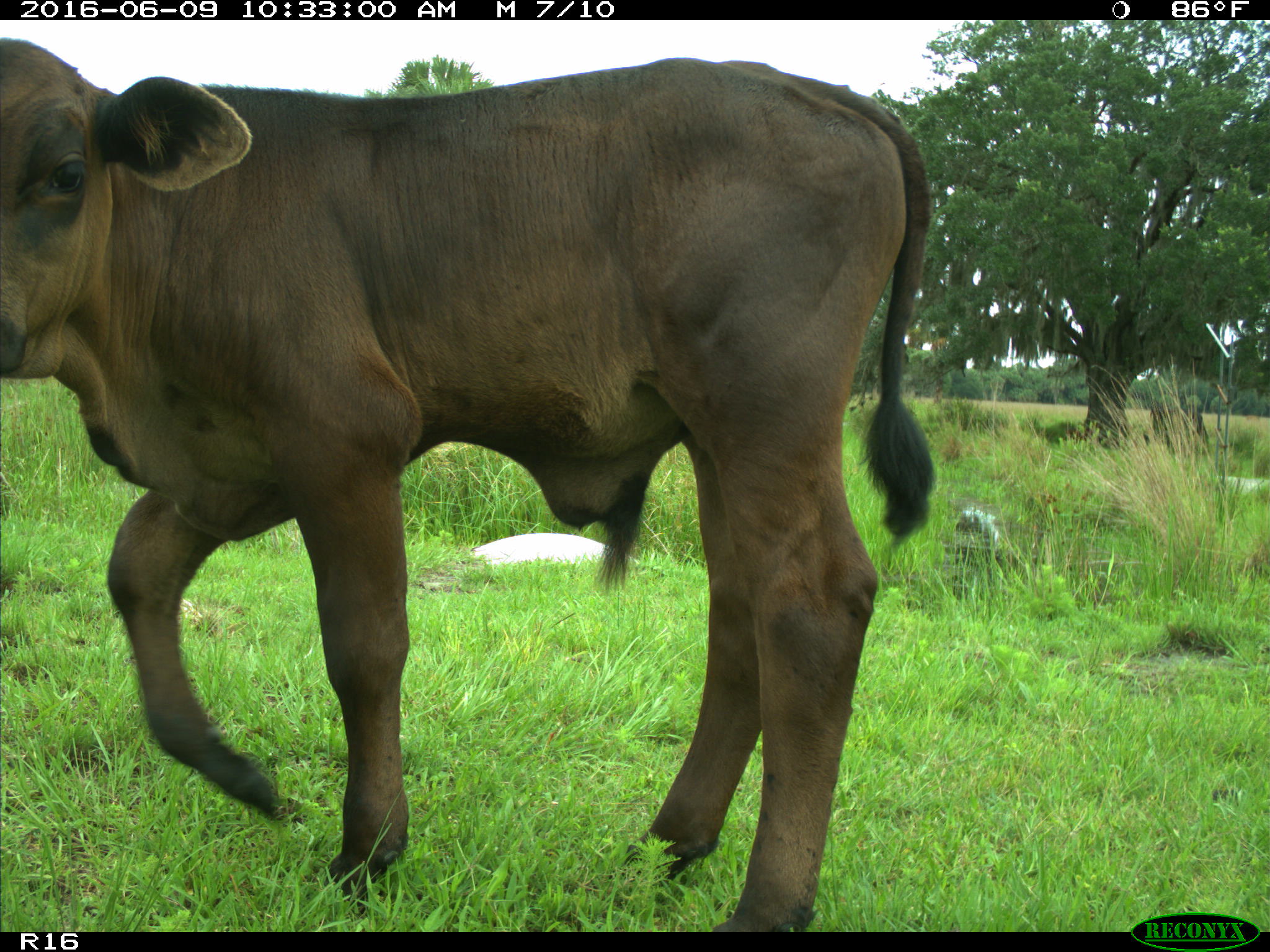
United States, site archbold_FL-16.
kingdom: Animalia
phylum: Chordata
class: Mammalia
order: Artiodactyla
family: Bovidae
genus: Bos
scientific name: Bos taurus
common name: domestic cow